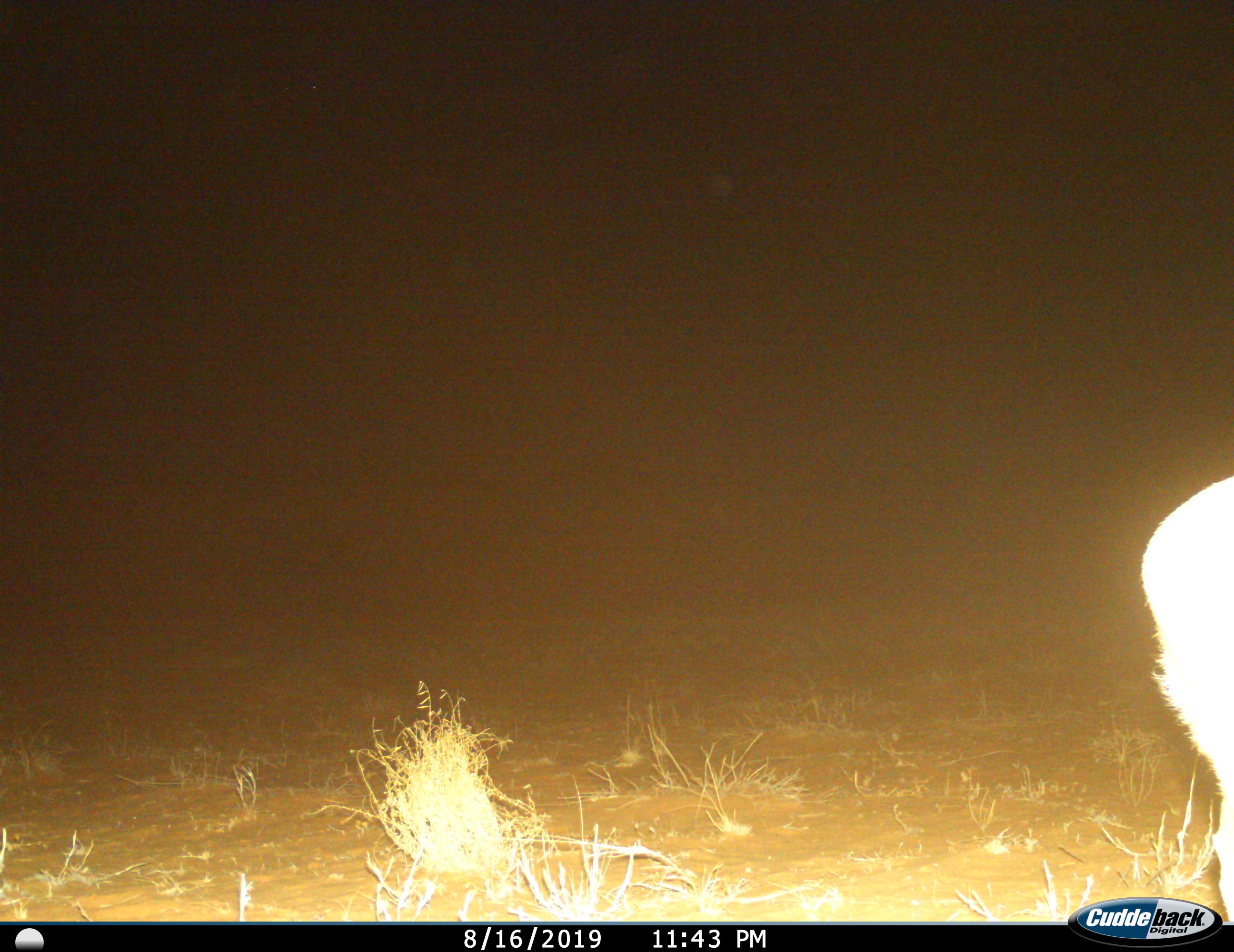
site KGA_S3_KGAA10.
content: unidentified animal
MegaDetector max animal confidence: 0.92